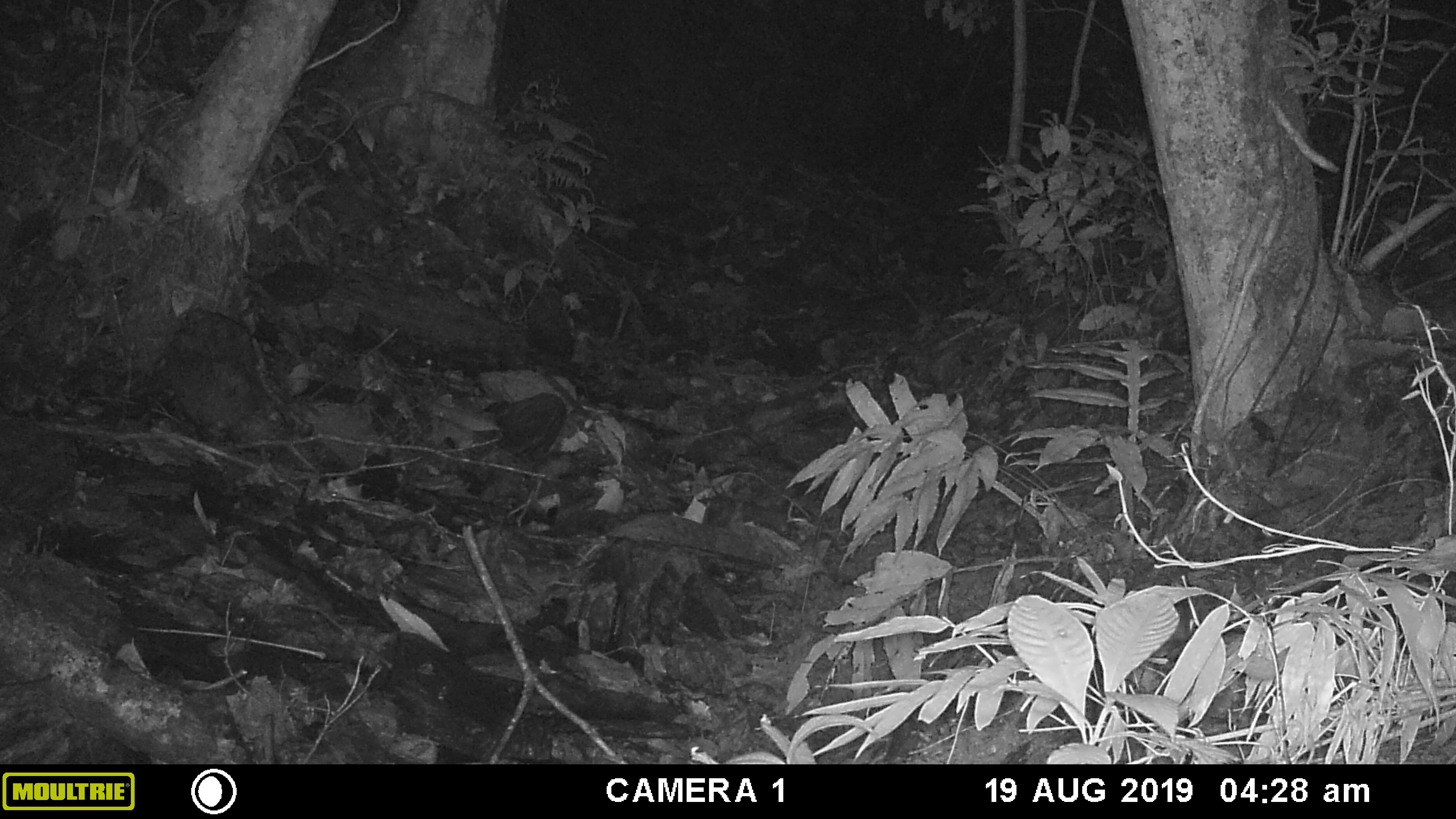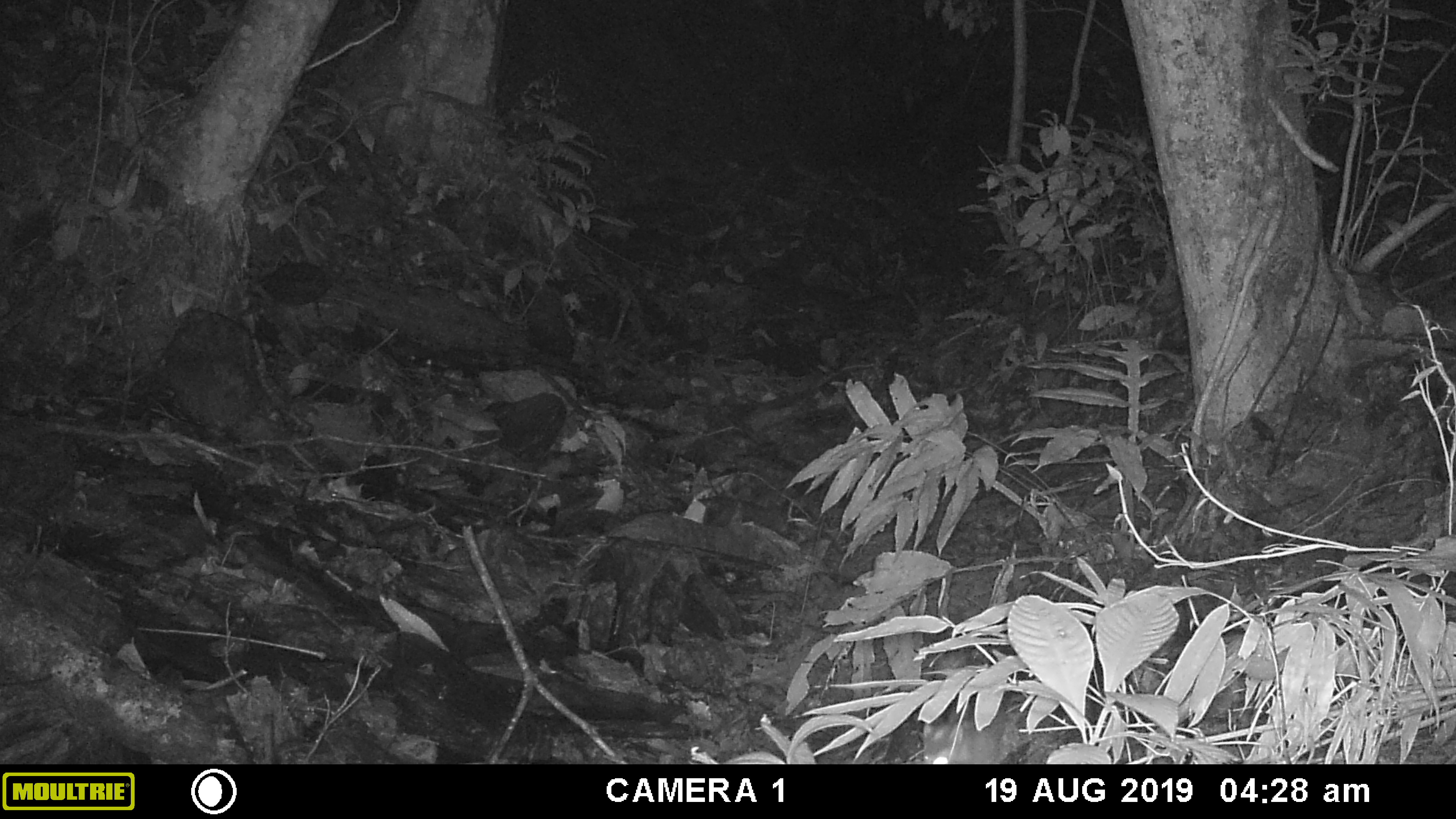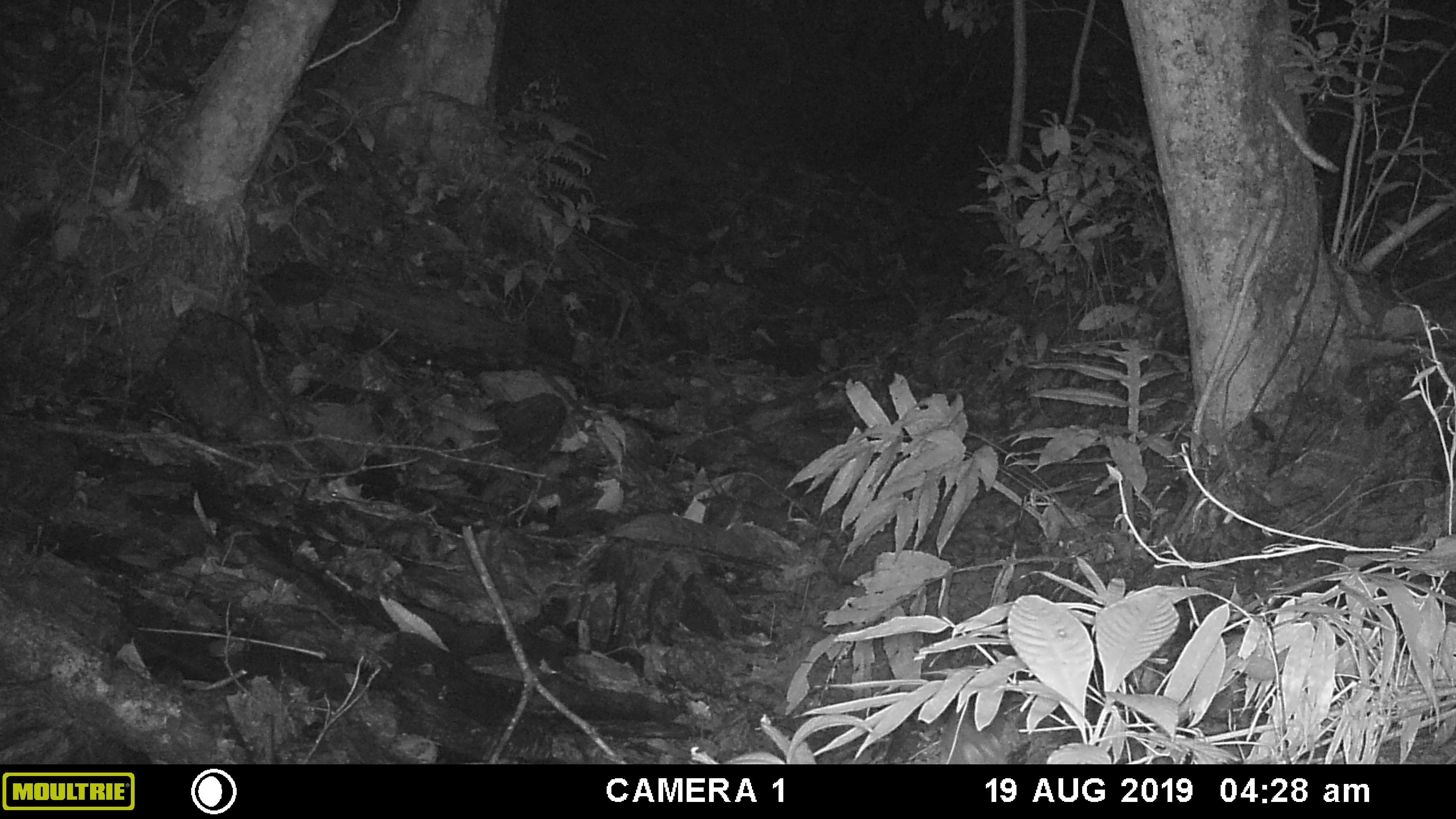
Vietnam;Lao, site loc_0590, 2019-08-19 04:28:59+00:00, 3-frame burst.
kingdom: Animalia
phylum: Chordata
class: Mammalia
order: Carnivora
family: Mustelidae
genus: Melogale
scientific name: Melogale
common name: ferret badger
Ferret badger (Melogale). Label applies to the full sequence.